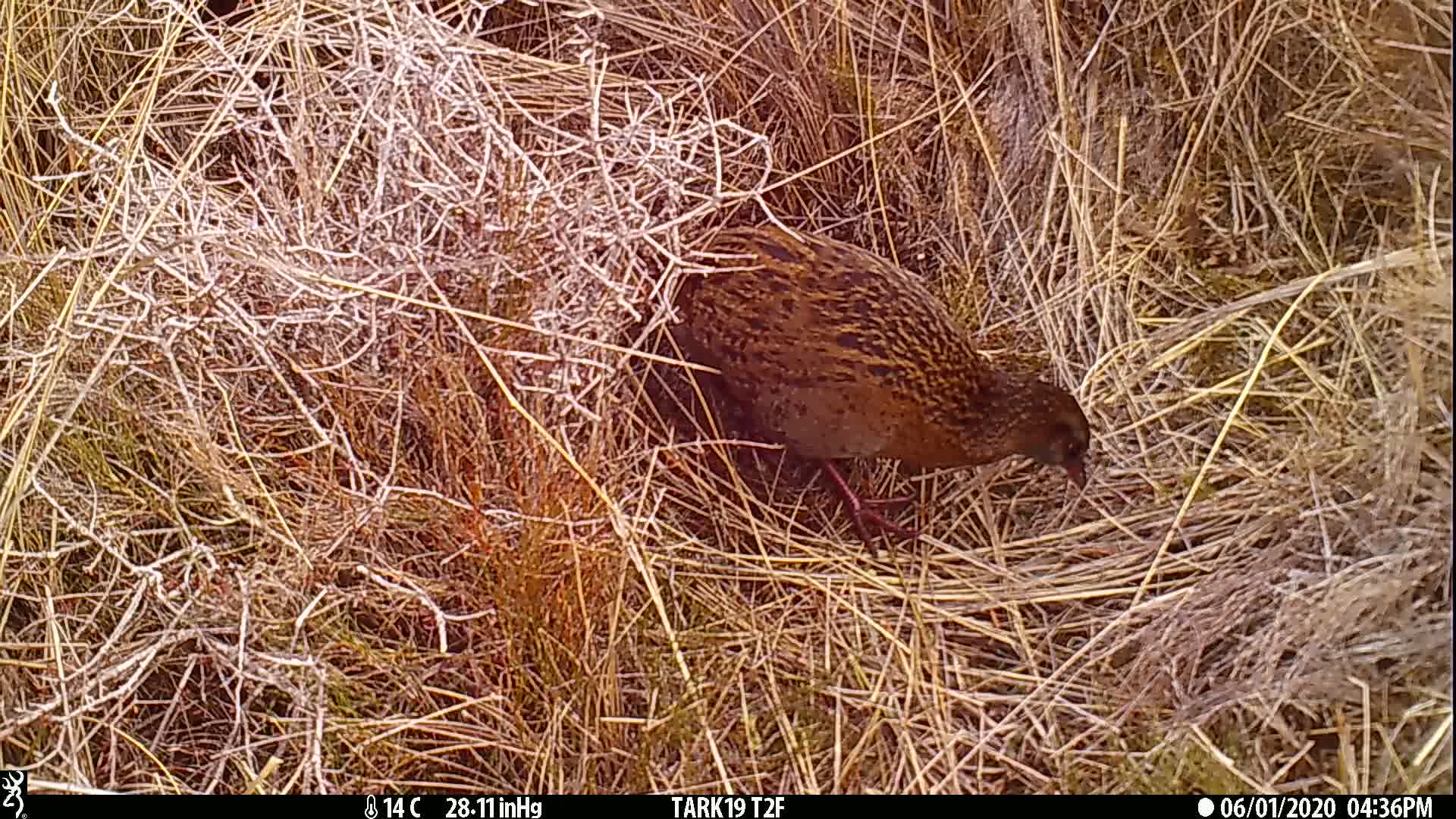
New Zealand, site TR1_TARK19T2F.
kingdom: Animalia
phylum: Chordata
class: Aves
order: Gruiformes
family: Rallidae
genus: Gallirallus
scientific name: Gallirallus australis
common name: weka